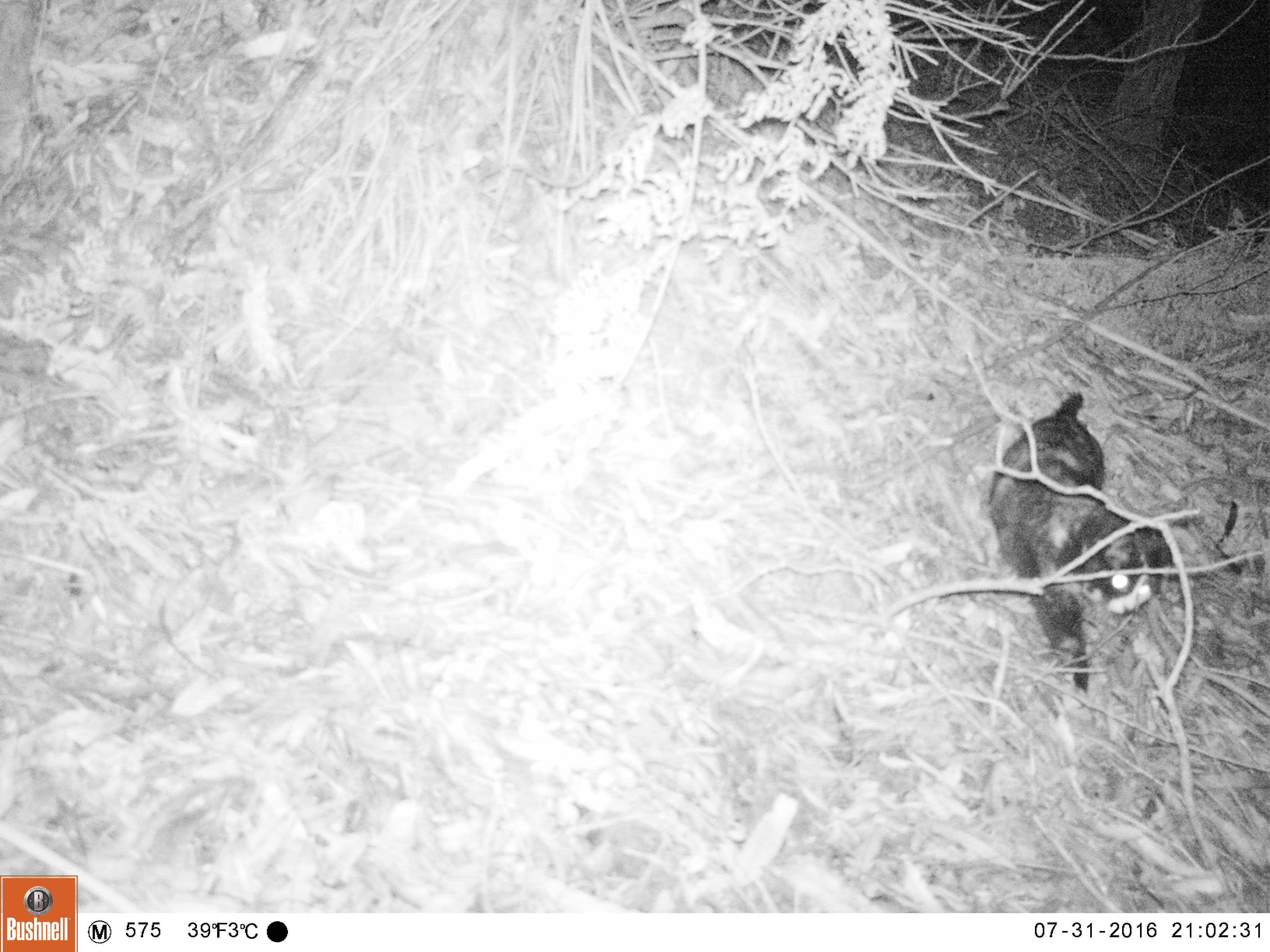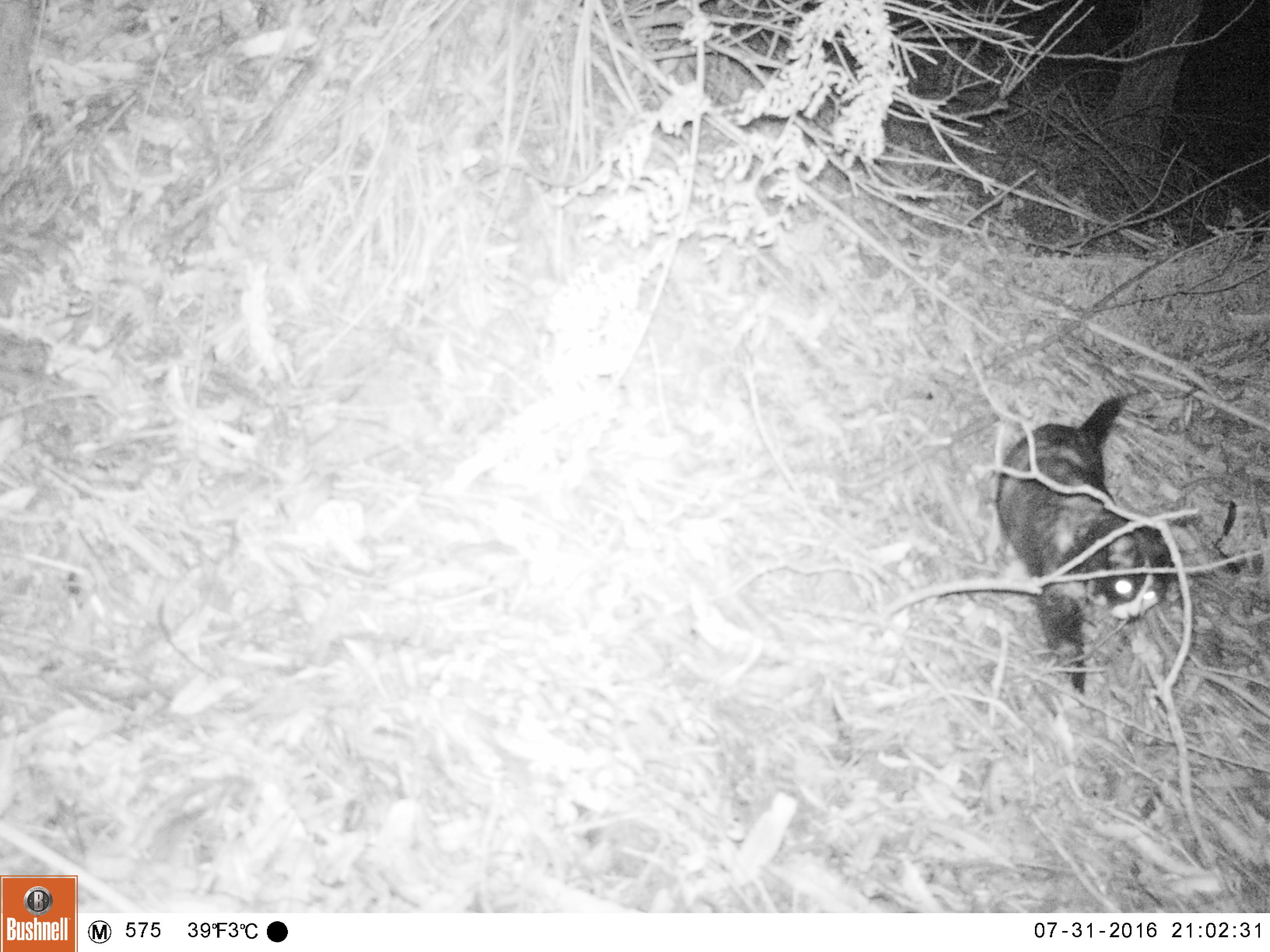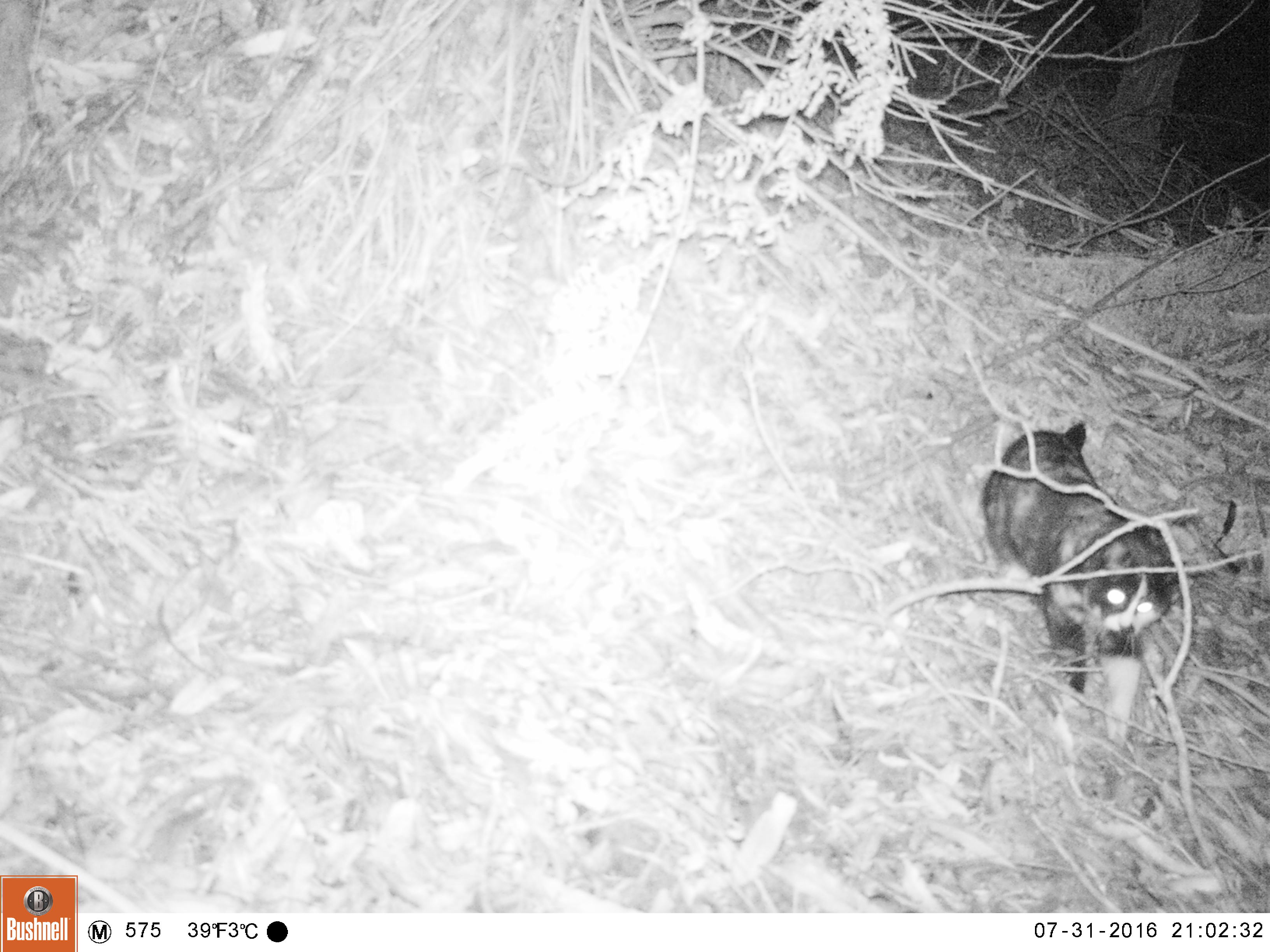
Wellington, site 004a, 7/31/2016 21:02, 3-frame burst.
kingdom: Animalia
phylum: Chordata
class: Mammalia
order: Carnivora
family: Felidae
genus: Felis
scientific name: Felis catus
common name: cat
Cat (Felis catus).